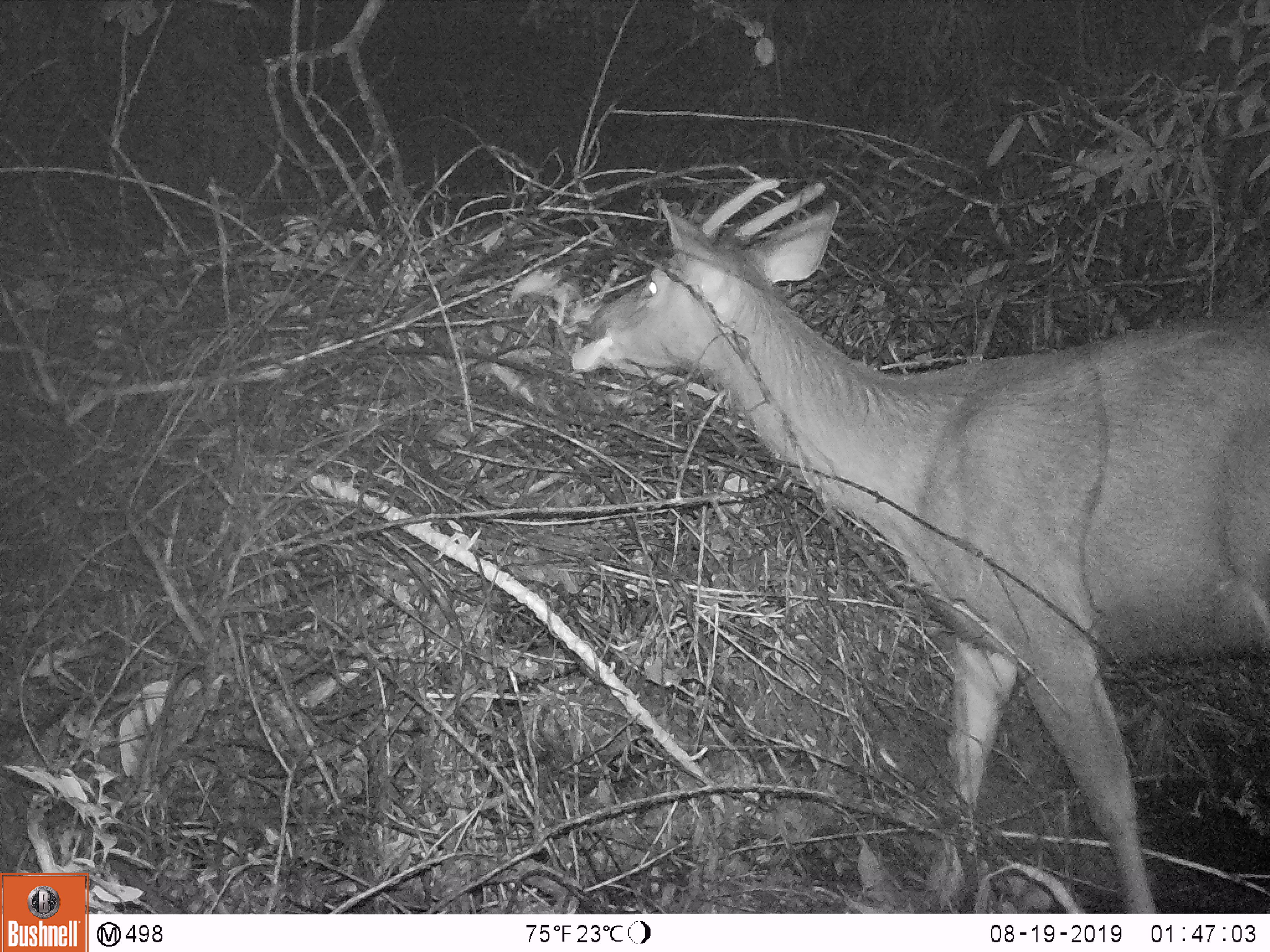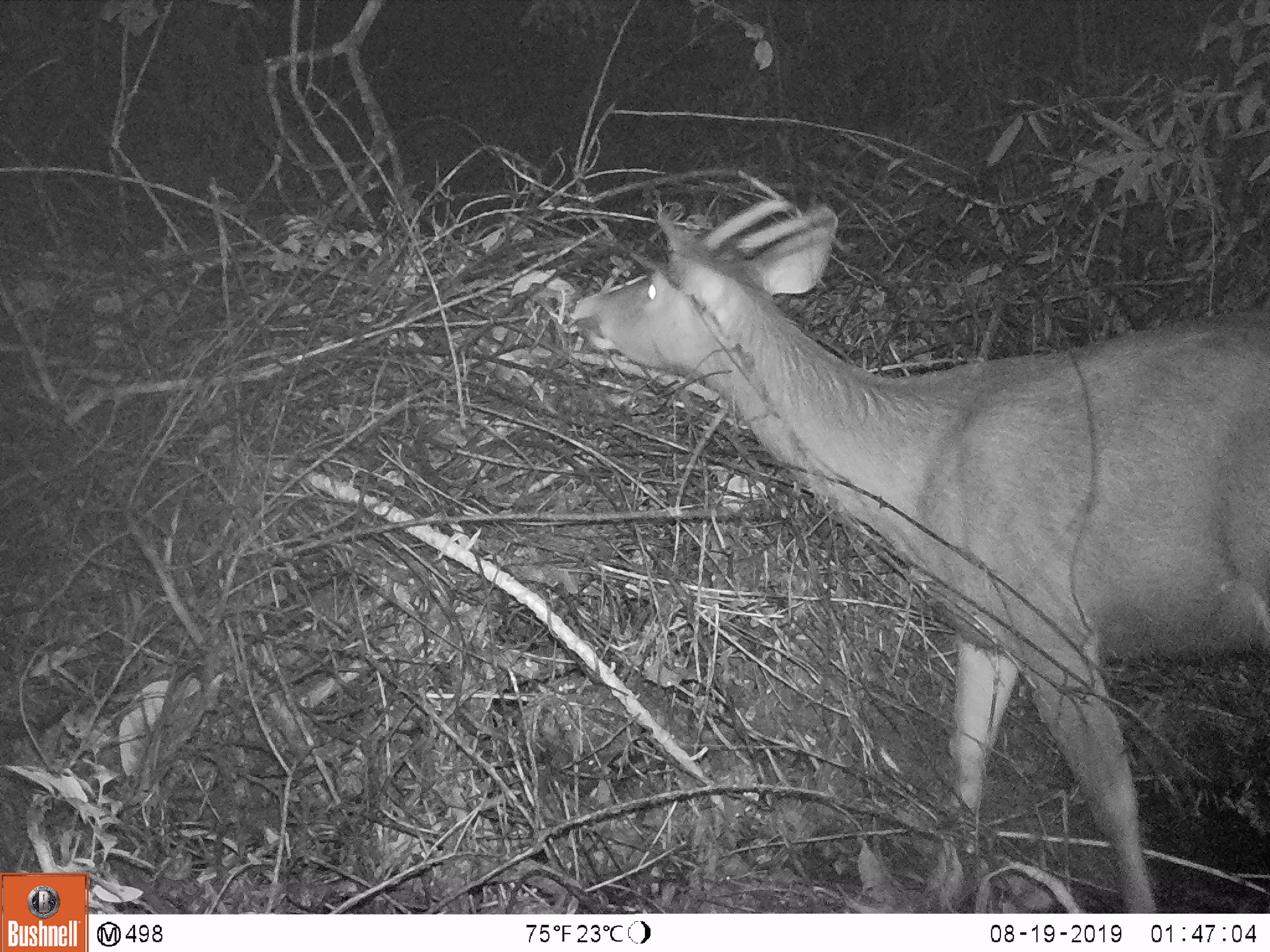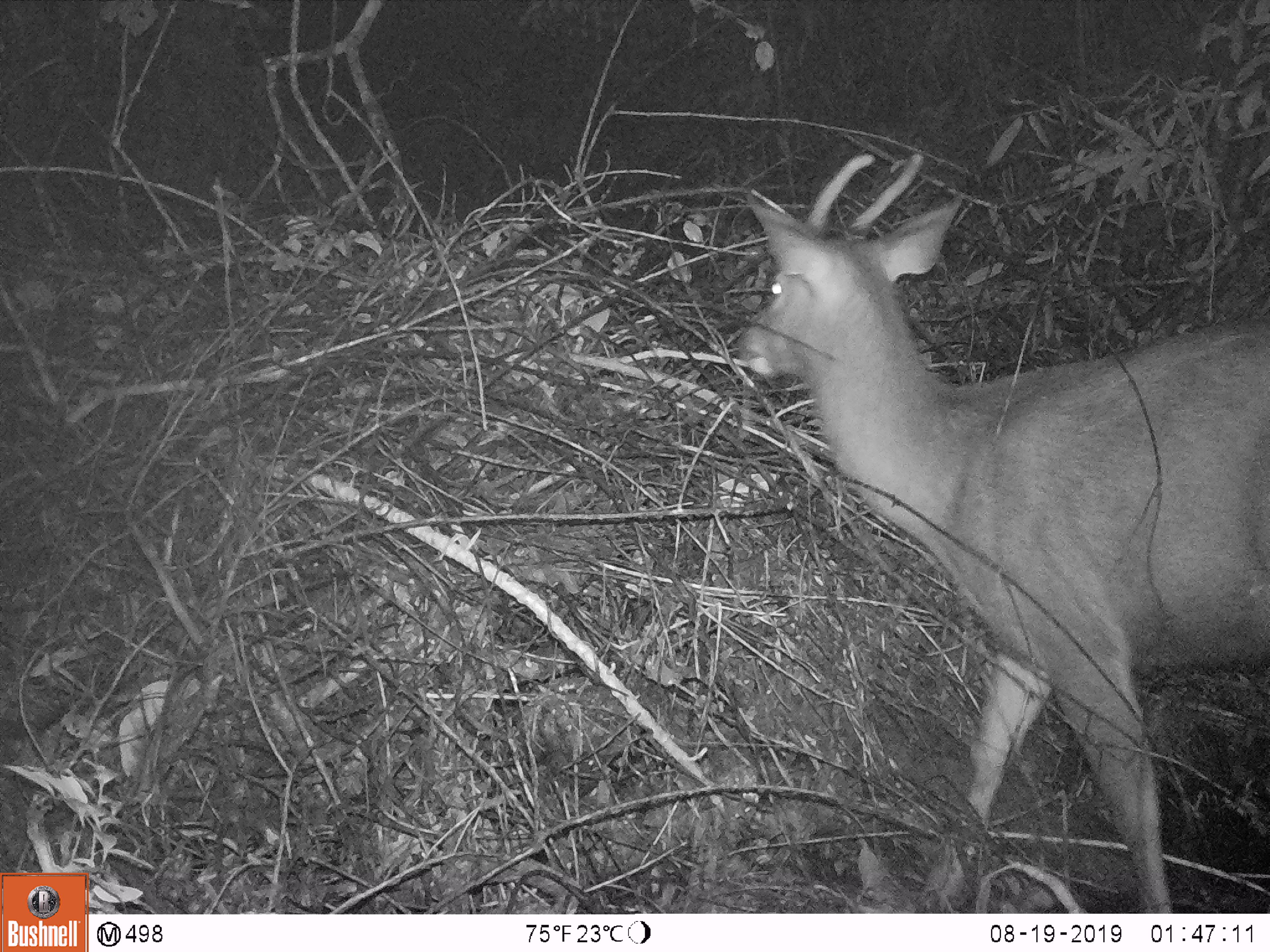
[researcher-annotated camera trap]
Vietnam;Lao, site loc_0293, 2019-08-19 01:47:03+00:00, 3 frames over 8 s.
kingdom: Animalia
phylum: Chordata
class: Mammalia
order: Artiodactyla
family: Cervidae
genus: Rusa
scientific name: Rusa unicolor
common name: sambar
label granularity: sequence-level